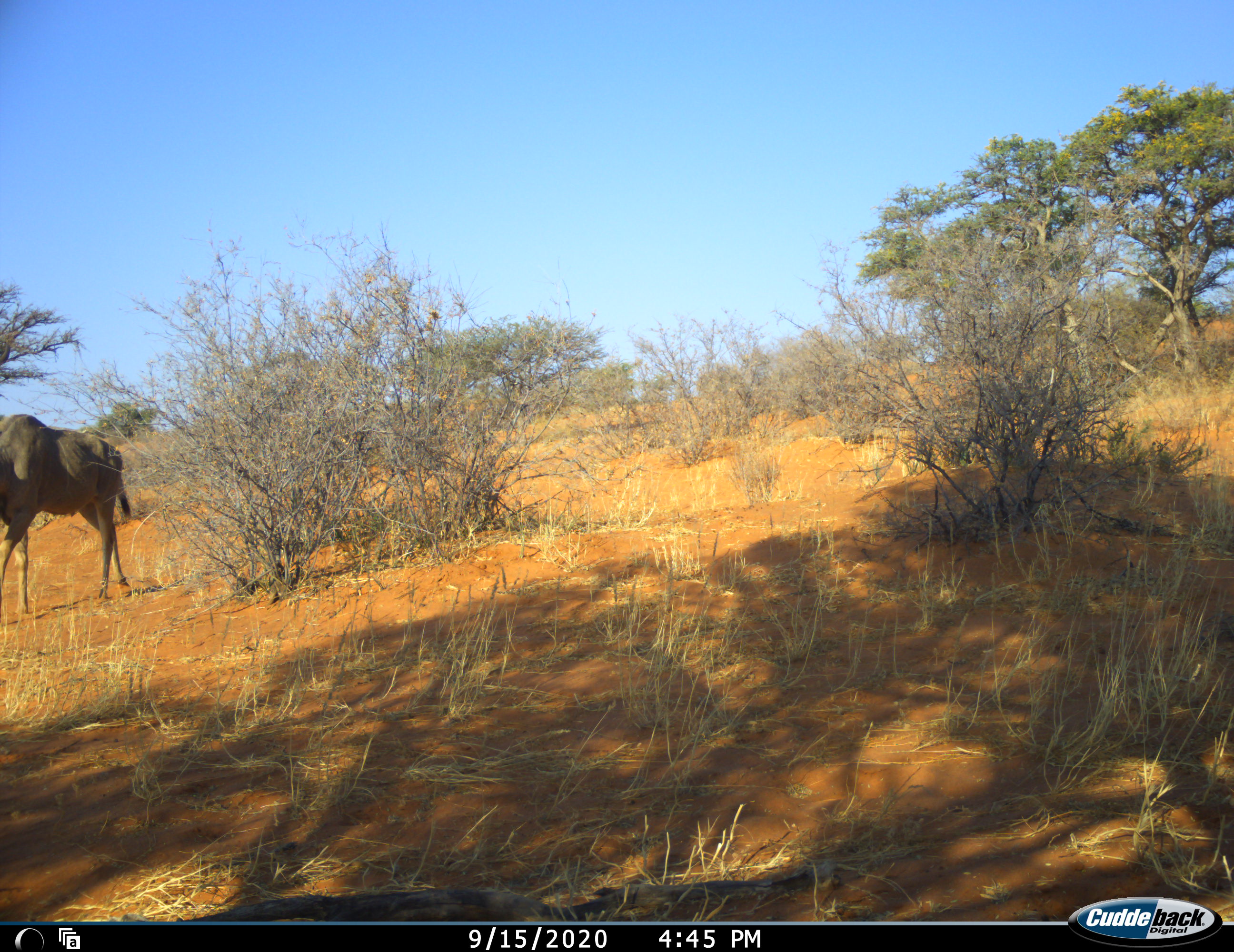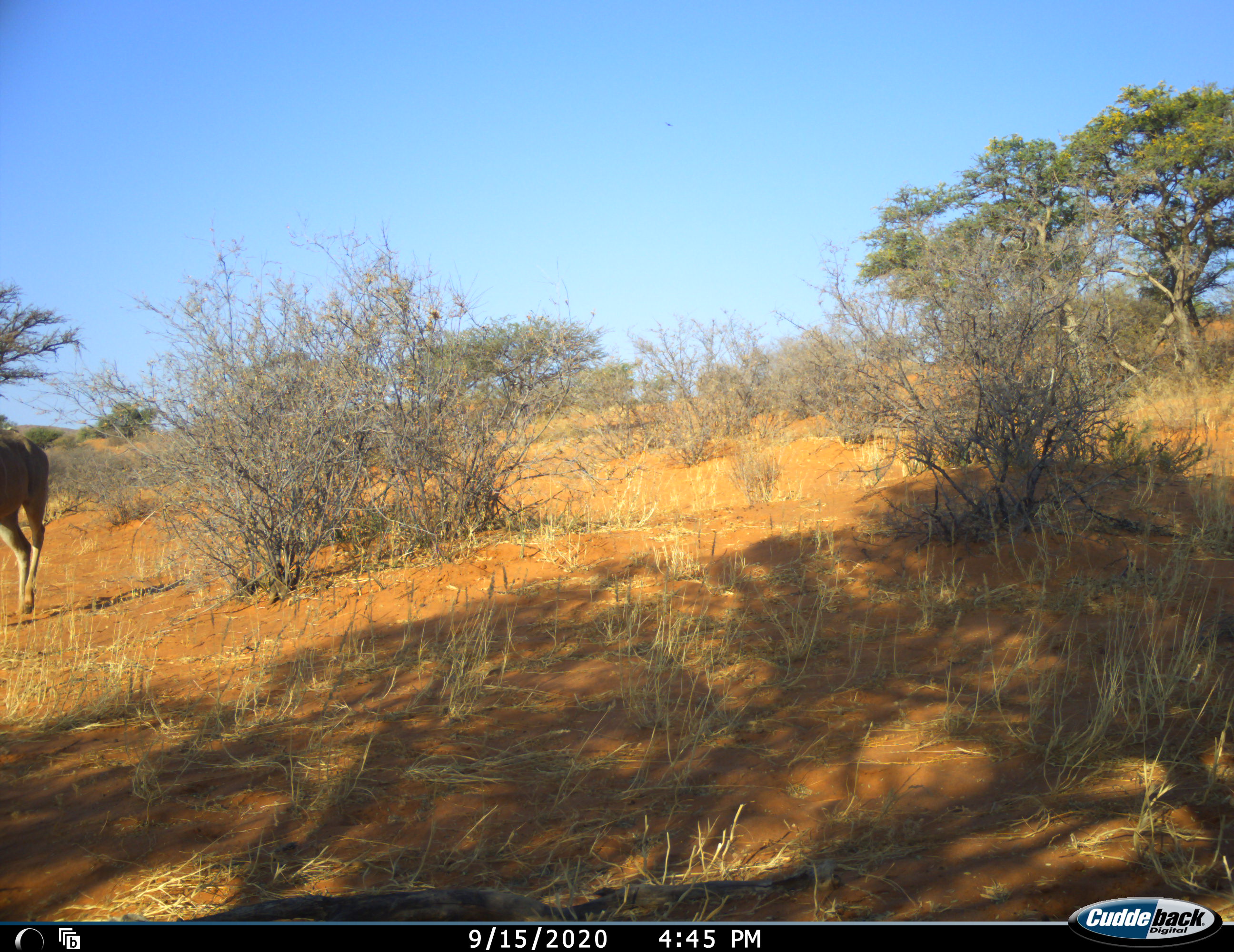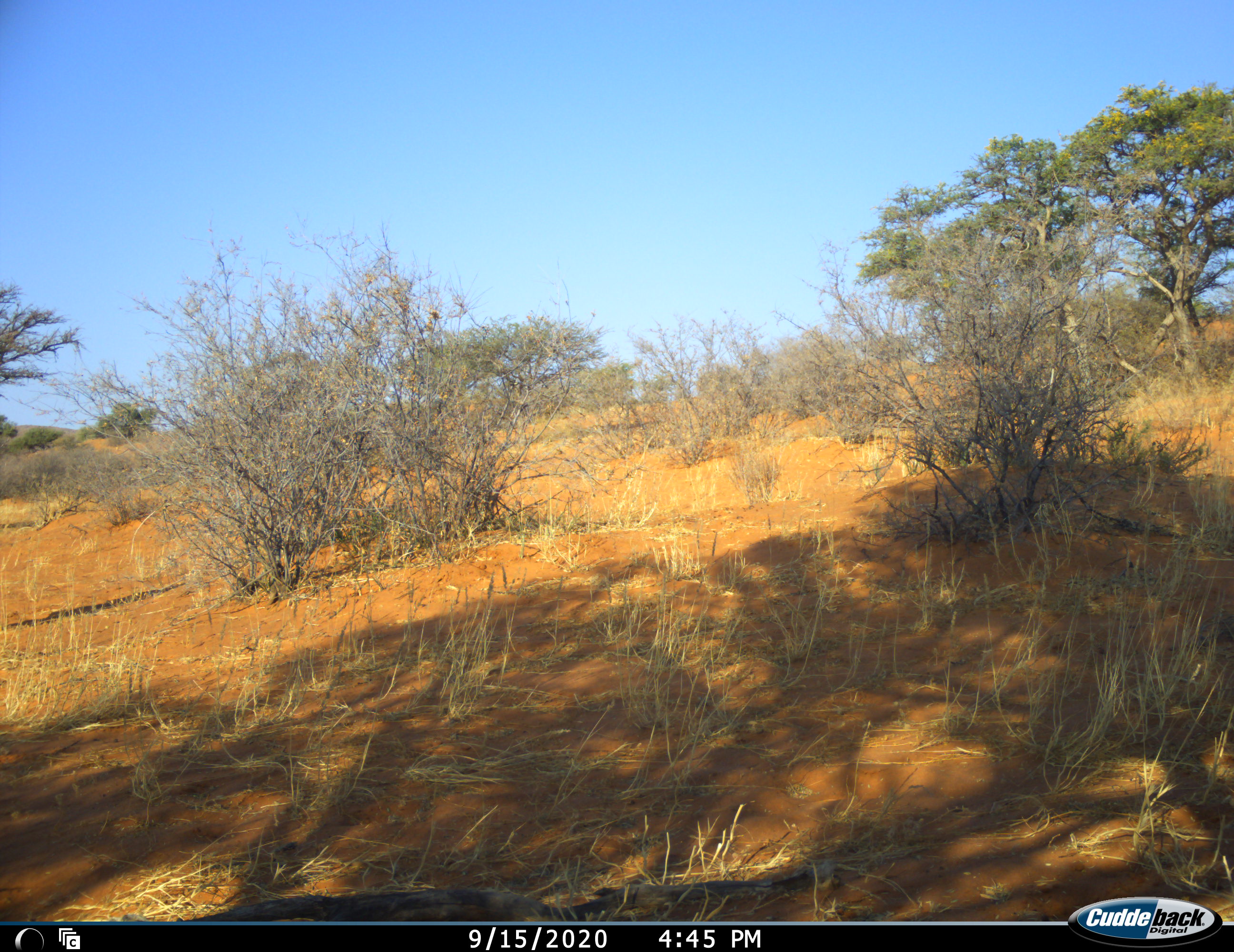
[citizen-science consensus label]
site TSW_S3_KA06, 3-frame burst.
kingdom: Animalia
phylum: Chordata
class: Mammalia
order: Artiodactyla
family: Bovidae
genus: Tragelaphus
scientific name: Tragelaphus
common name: kudu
Kudu (Tragelaphus), count 1. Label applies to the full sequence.